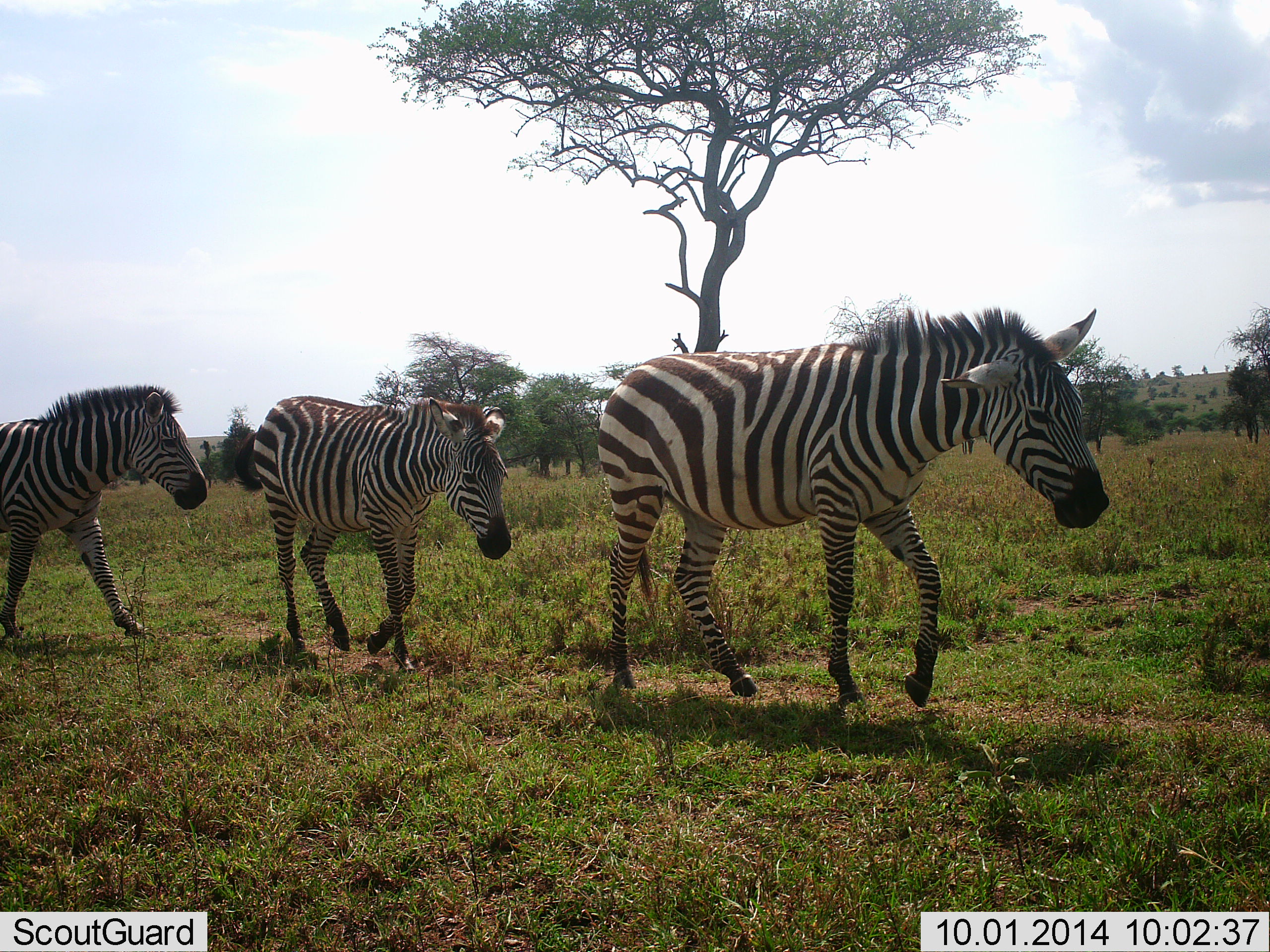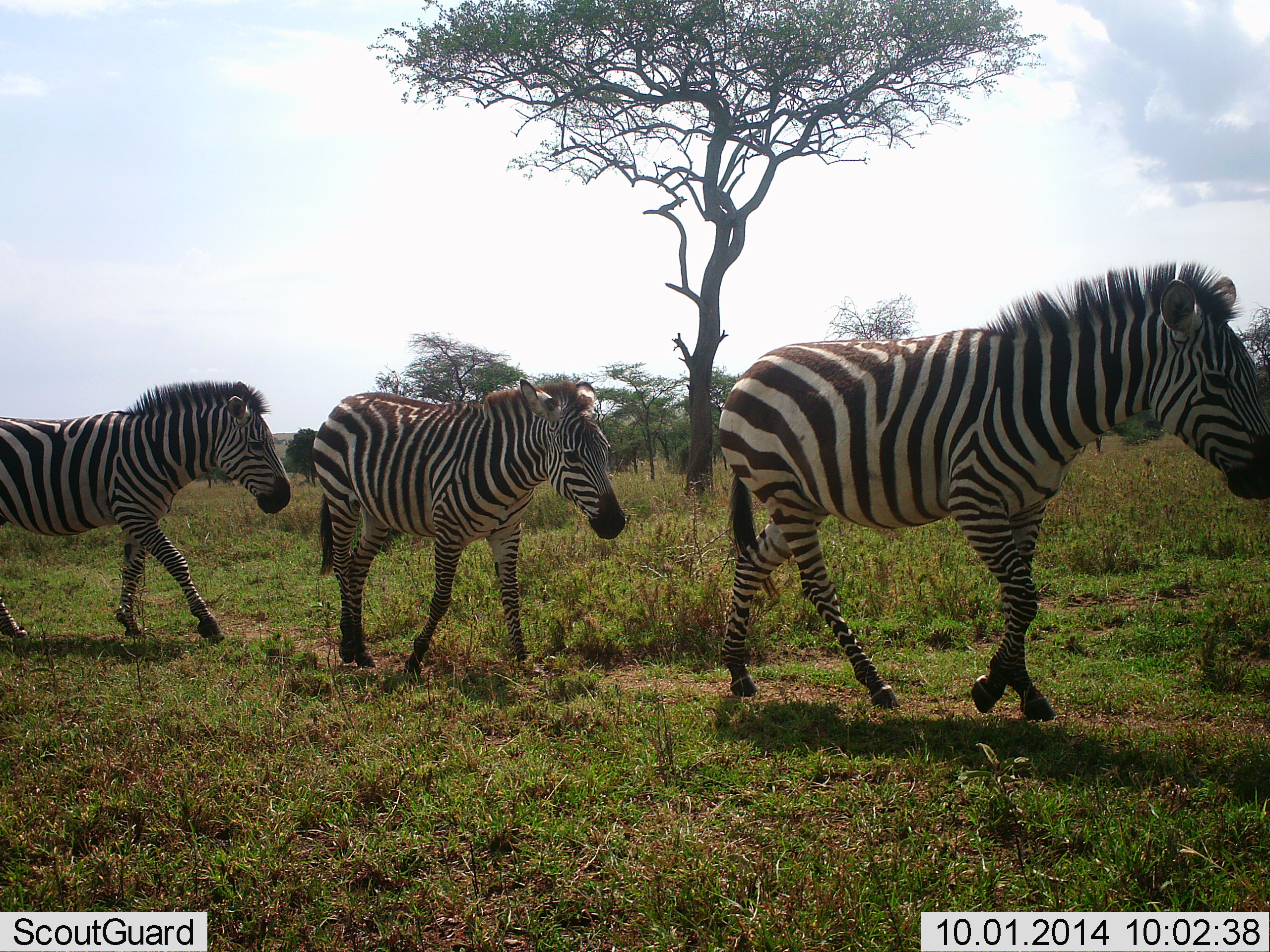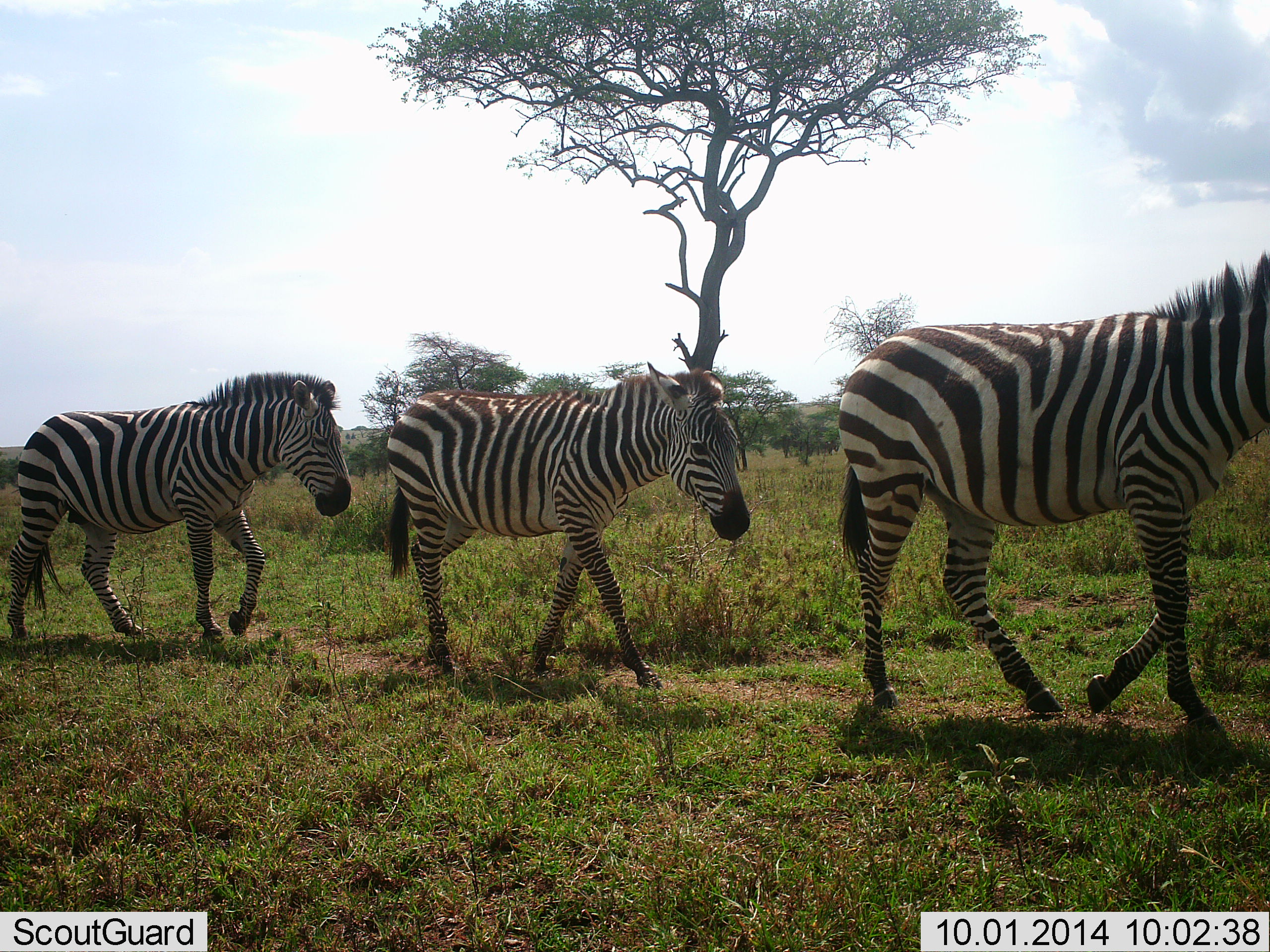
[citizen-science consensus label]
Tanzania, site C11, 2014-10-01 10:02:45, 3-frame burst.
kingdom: Animalia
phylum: Chordata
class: Mammalia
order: Perissodactyla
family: Equidae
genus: Equus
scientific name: Equus quagga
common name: plains zebra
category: zebra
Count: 3.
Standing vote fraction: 20%.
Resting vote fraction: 0%.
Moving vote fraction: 90%.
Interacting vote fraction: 0%.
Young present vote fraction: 0%.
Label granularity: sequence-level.